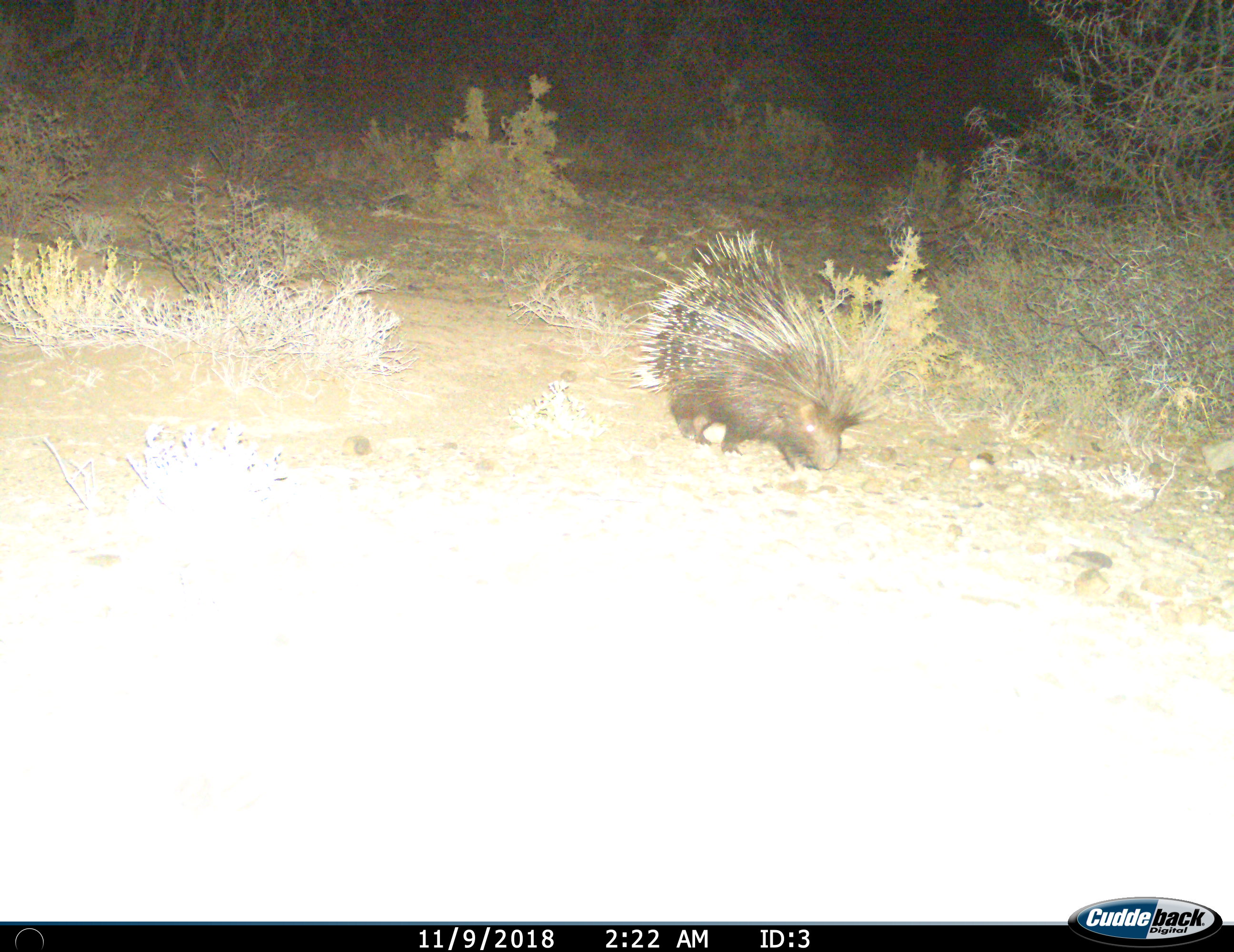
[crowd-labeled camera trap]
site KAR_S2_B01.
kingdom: Animalia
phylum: Chordata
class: Mammalia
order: Rodentia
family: Hystricidae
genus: Hystrix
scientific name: Hystrix cristata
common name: crested porcupine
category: porcupine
Porcupine (crested porcupine) (Hystrix cristata), count 1. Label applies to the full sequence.